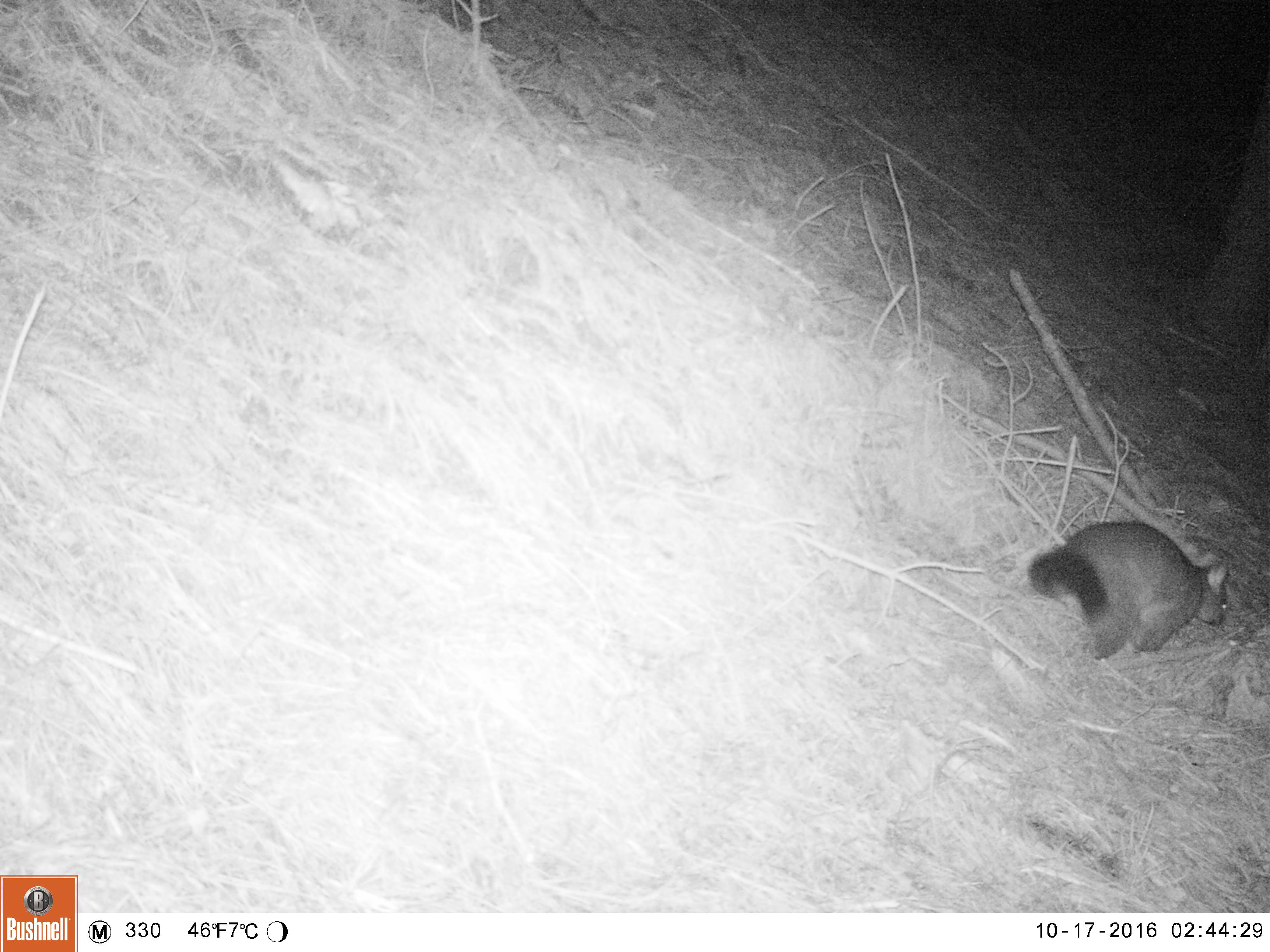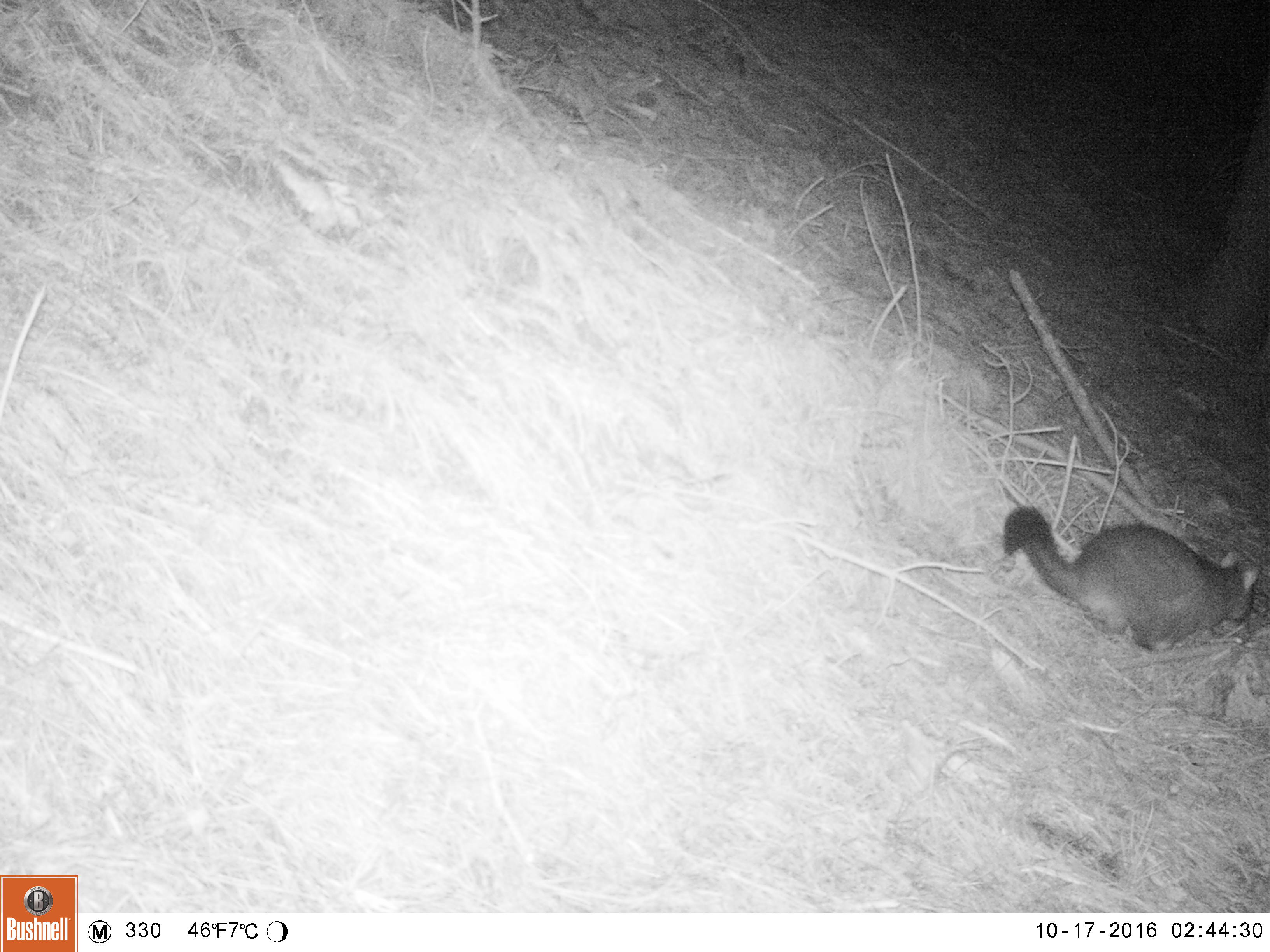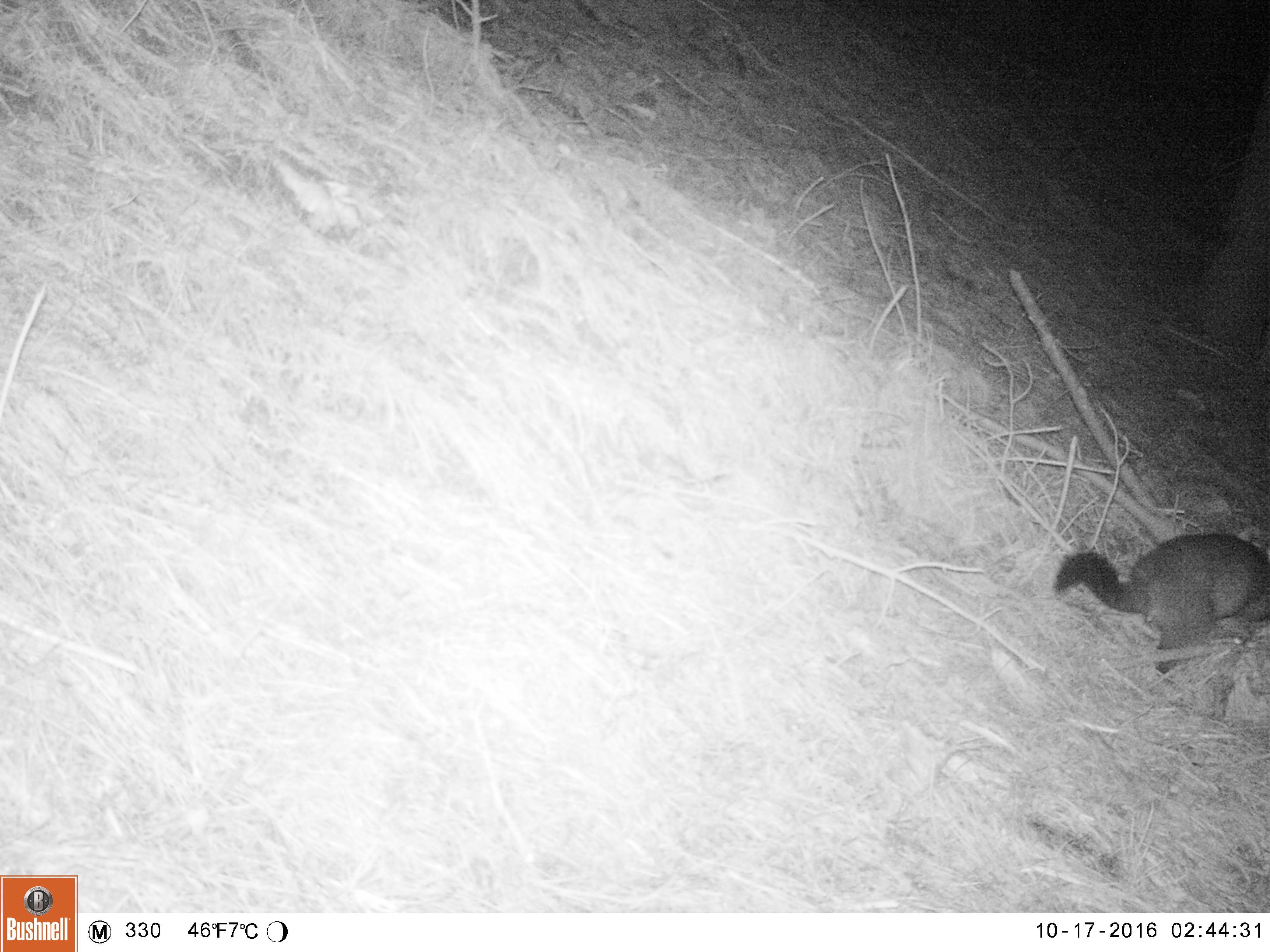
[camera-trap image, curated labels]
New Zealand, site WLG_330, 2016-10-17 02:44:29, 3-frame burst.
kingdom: Animalia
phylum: Chordata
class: Mammalia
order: Diprotodontia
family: Phalangeridae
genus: Trichosurus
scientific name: Trichosurus vulpecula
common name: common brushtail possum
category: possum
Possum (common brushtail possum) (Trichosurus vulpecula).